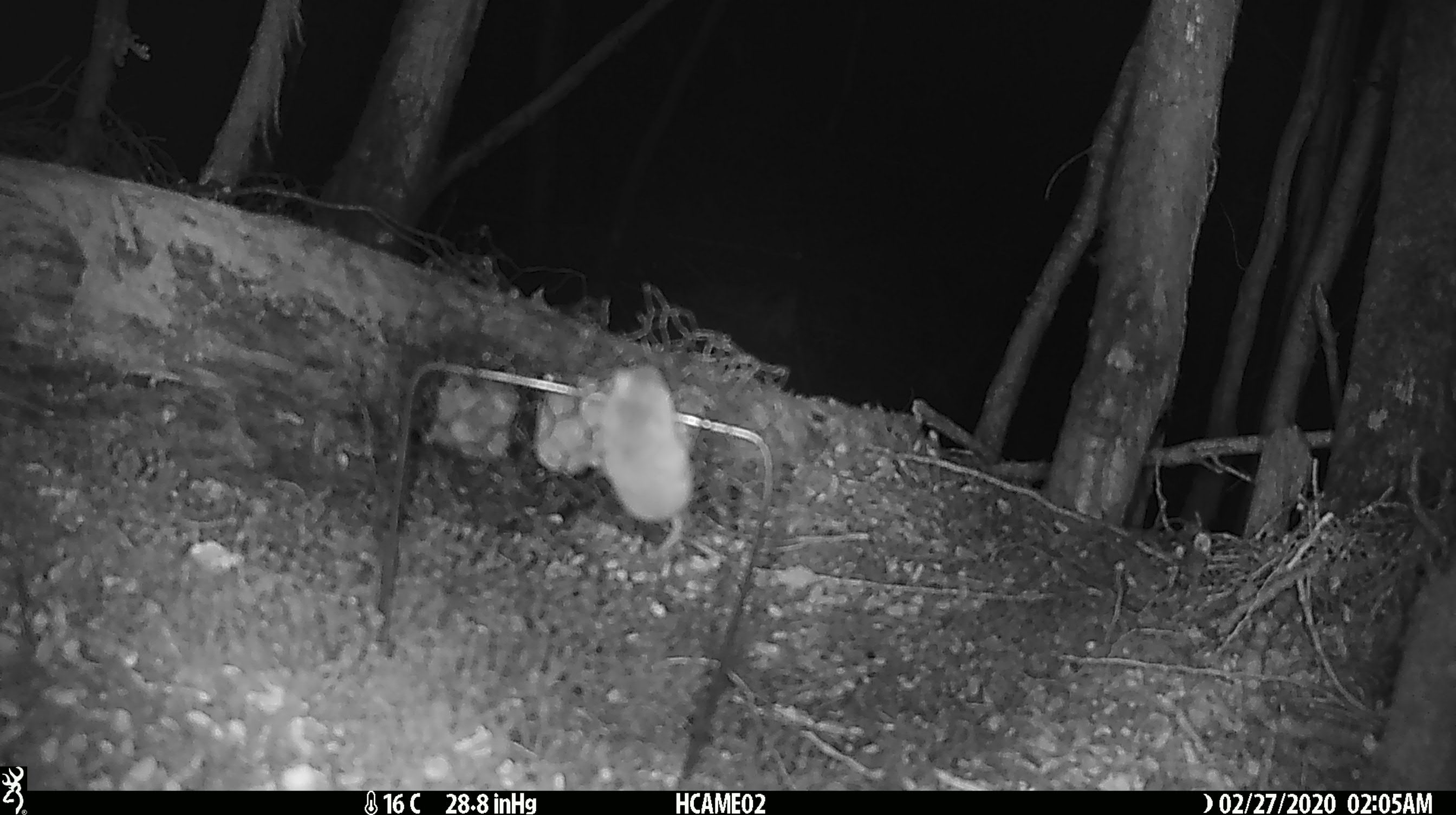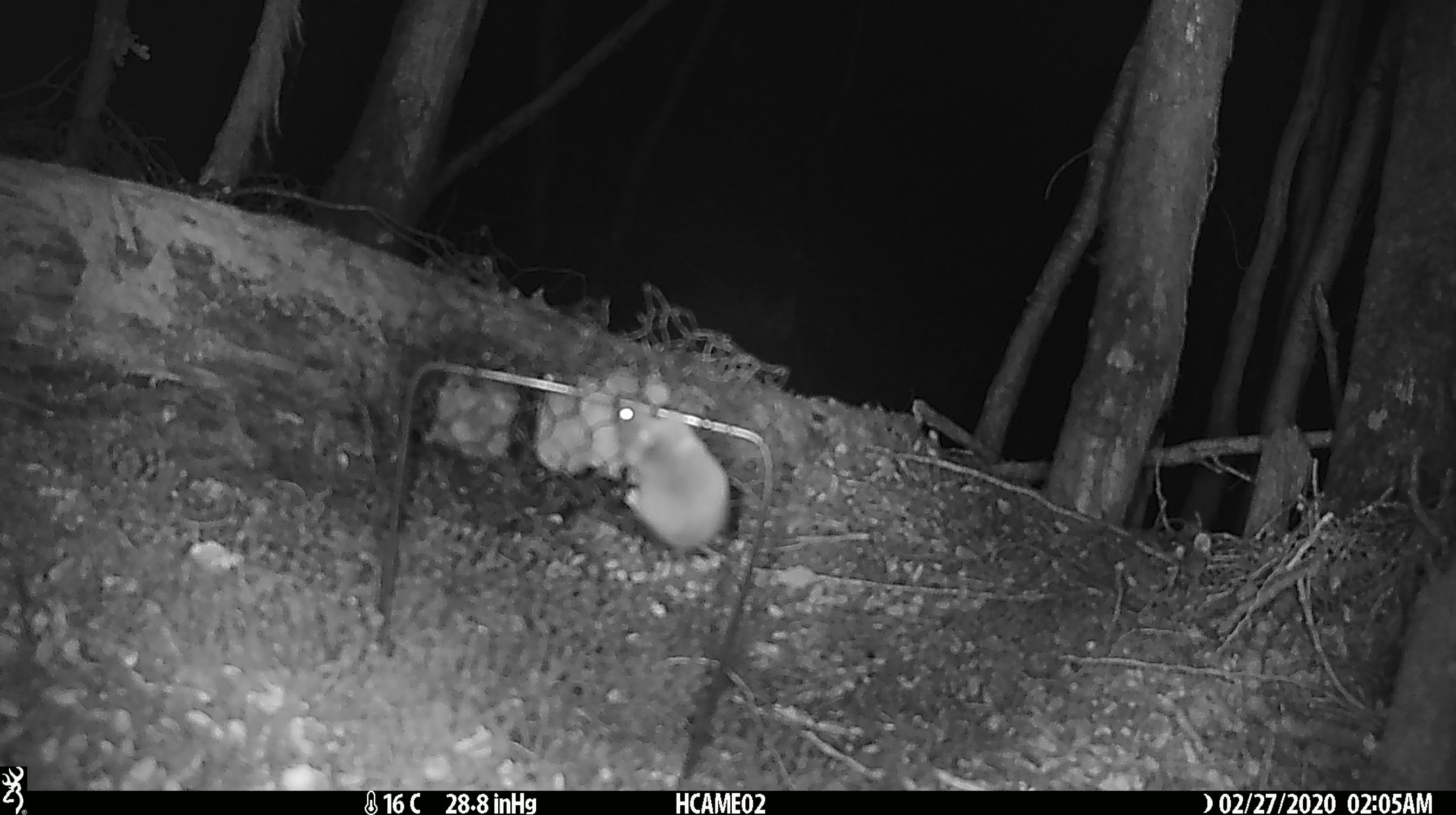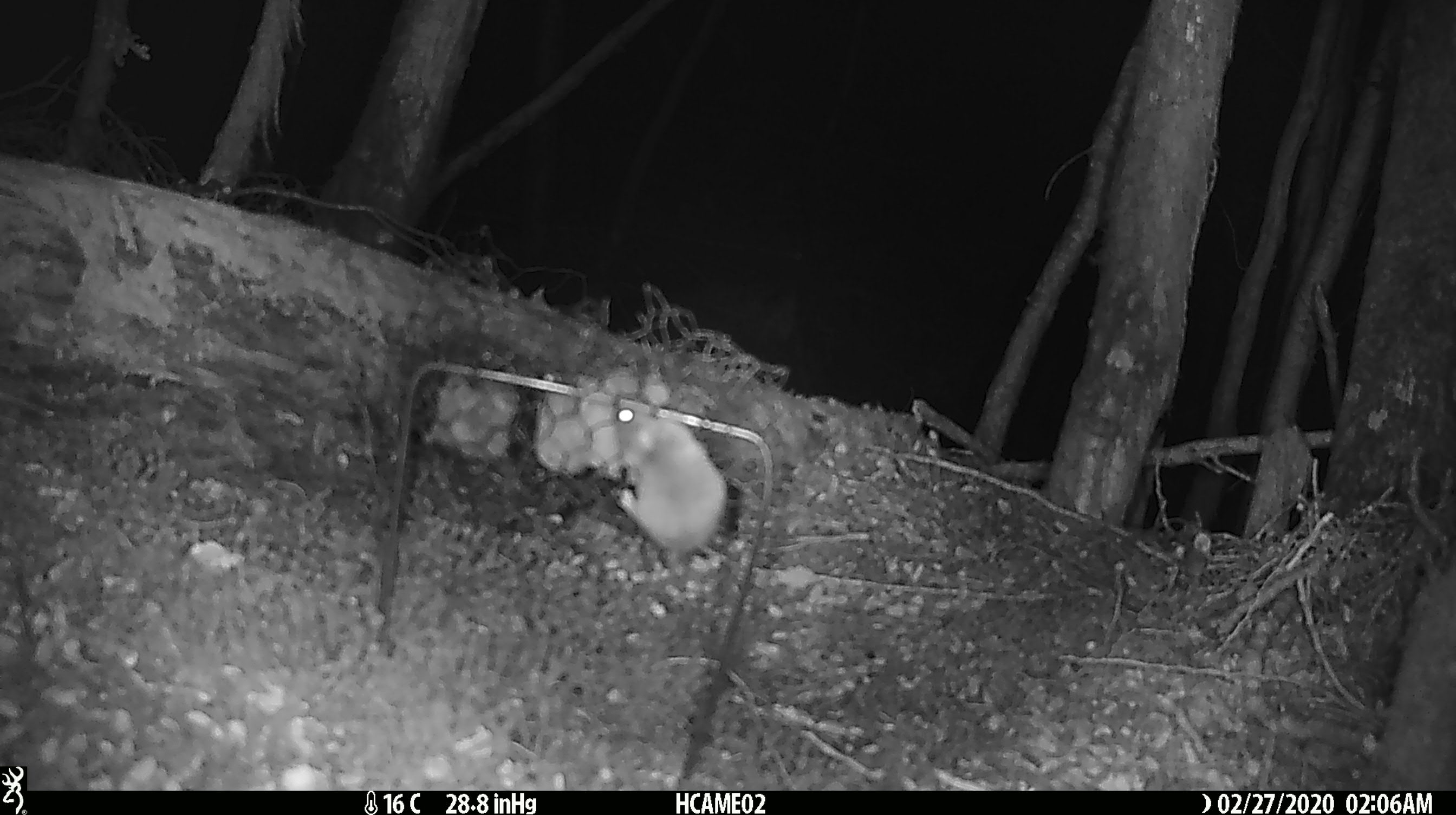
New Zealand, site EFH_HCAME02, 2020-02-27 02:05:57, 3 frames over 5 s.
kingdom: Animalia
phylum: Chordata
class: Mammalia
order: Rodentia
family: Muridae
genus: Mus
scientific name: Mus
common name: mouse